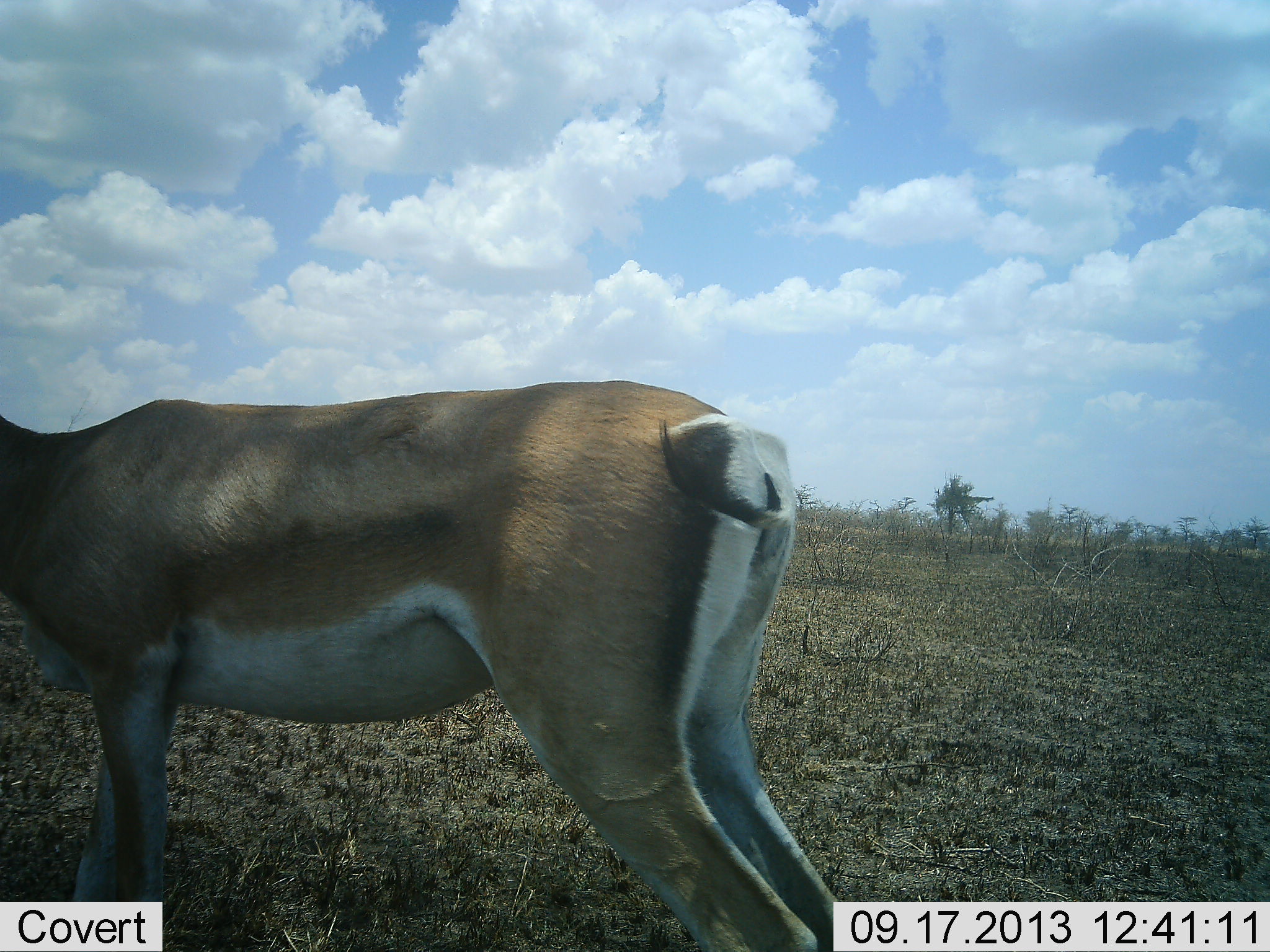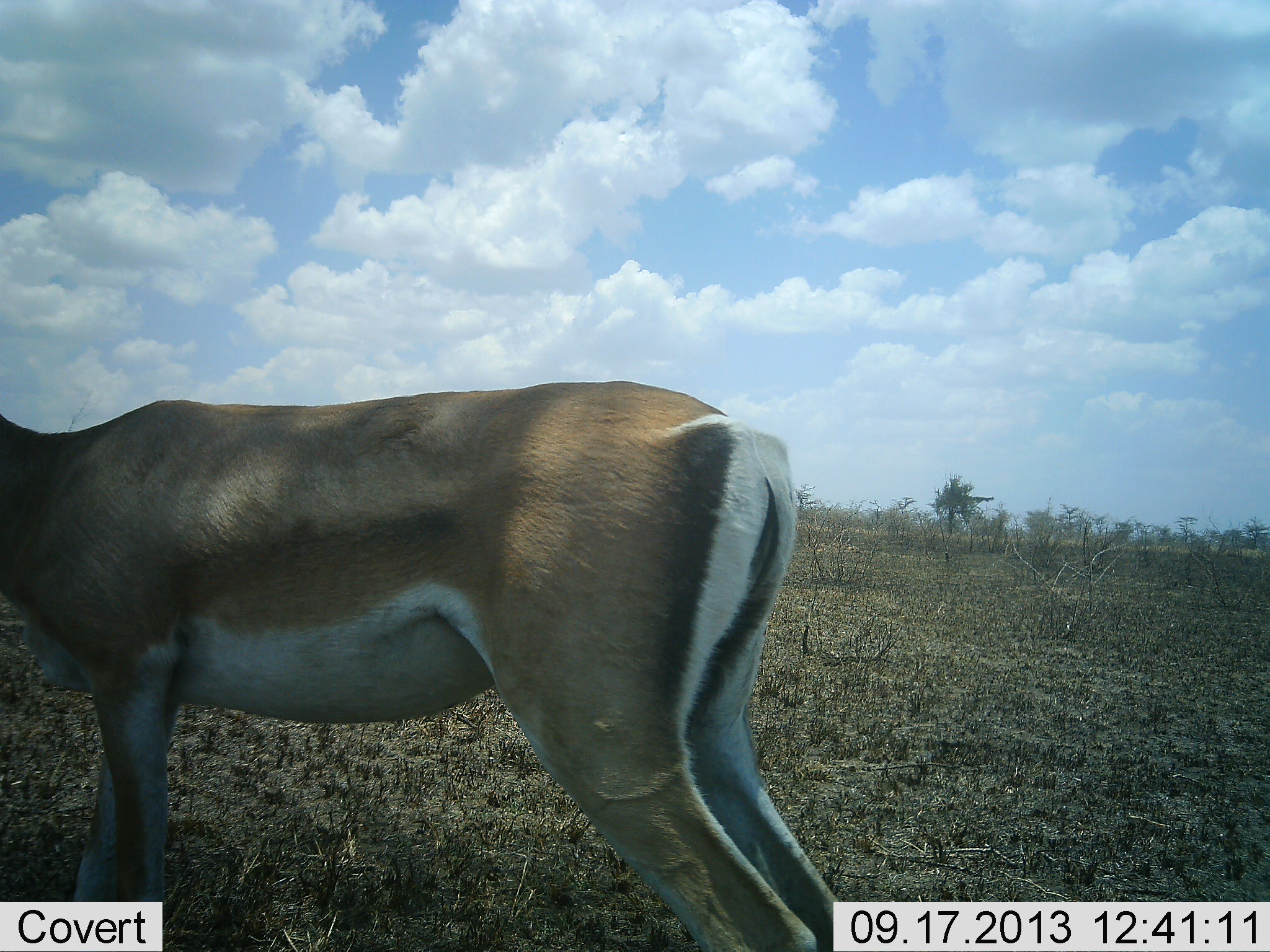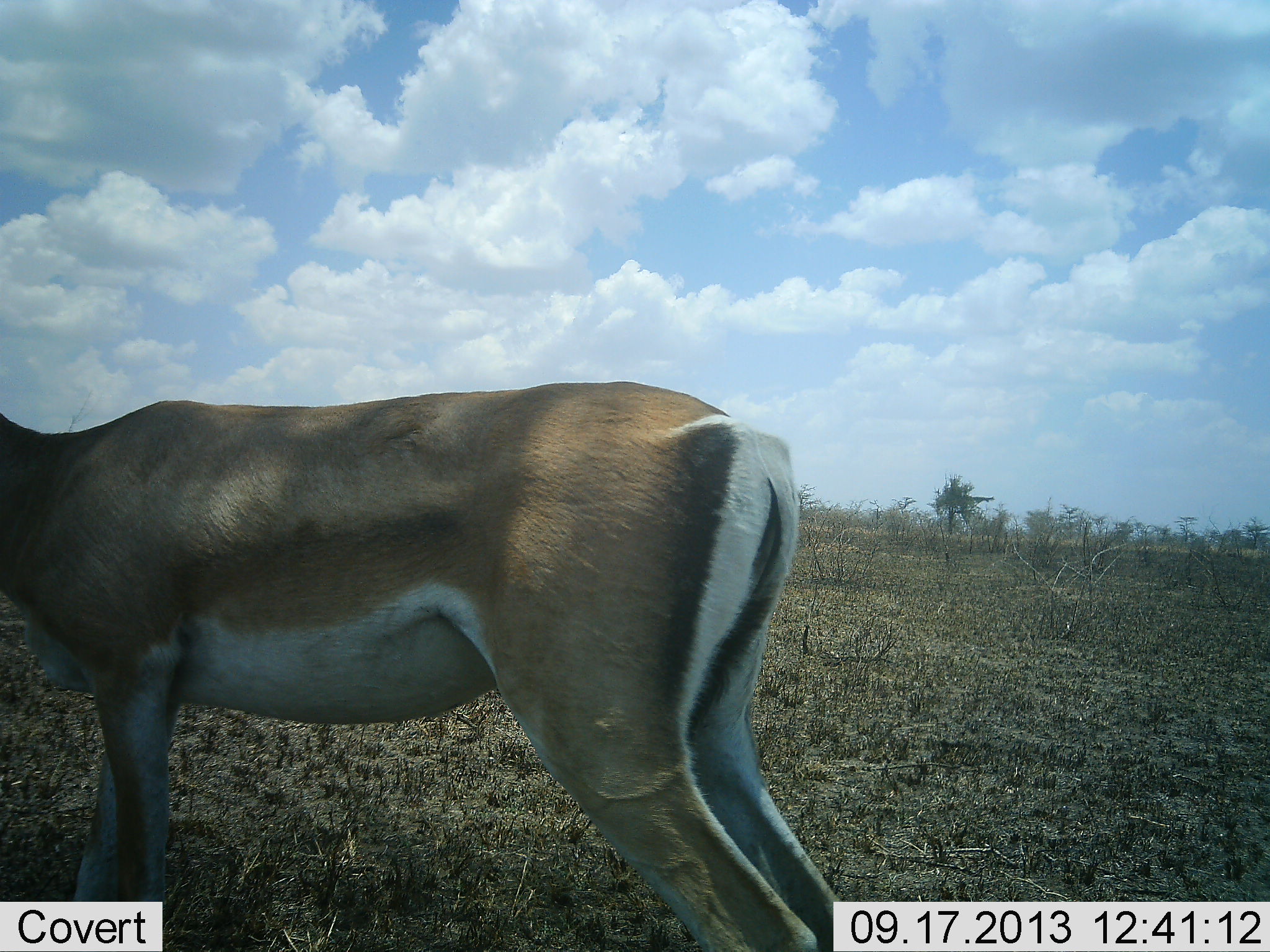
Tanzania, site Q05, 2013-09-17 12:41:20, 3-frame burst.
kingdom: Animalia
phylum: Chordata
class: Mammalia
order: Artiodactyla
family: Bovidae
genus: Nanger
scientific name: Nanger granti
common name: grant's gazelle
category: gazellegrants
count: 1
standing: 100%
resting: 0%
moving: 0%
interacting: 0%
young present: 0%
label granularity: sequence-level